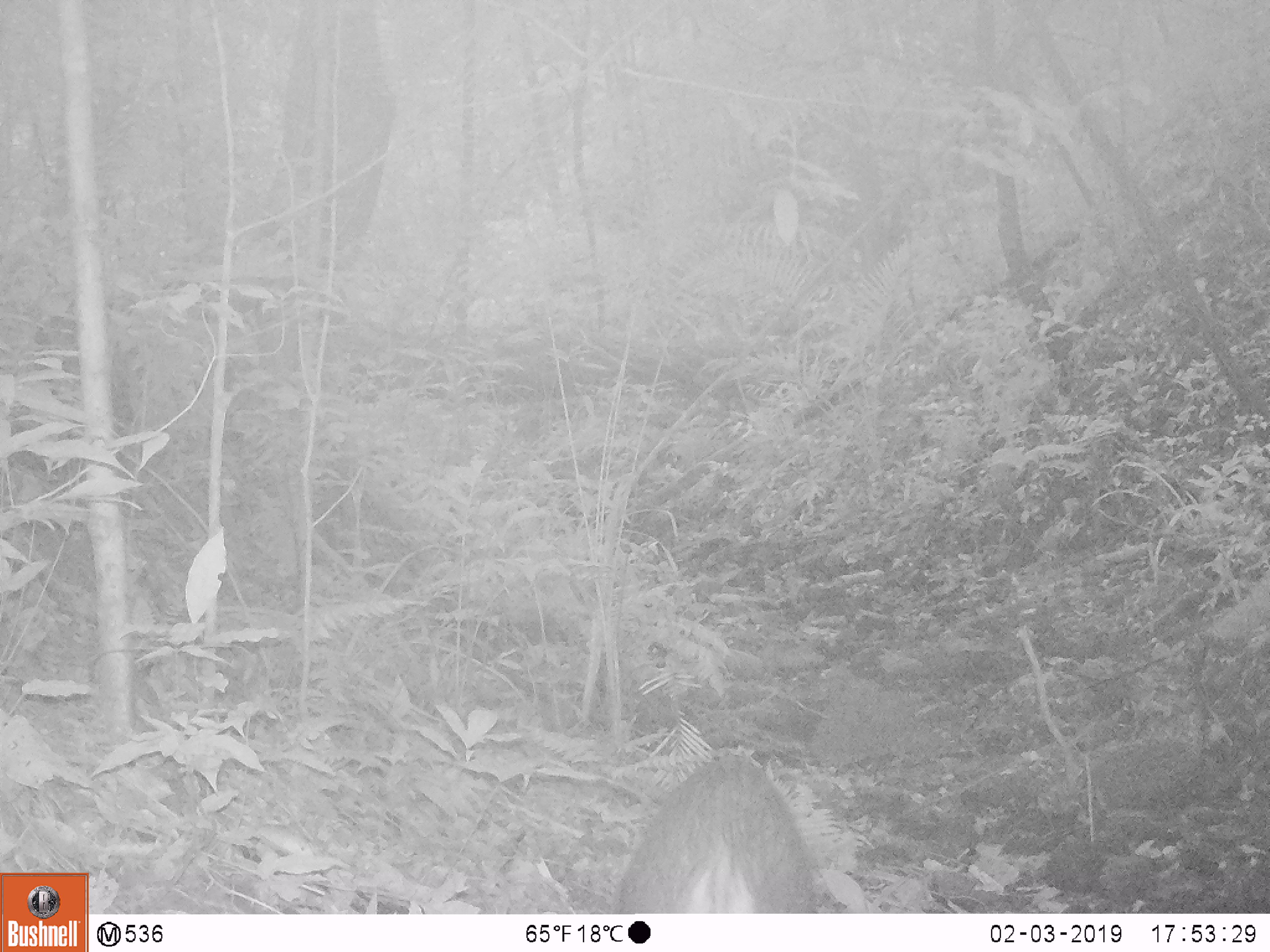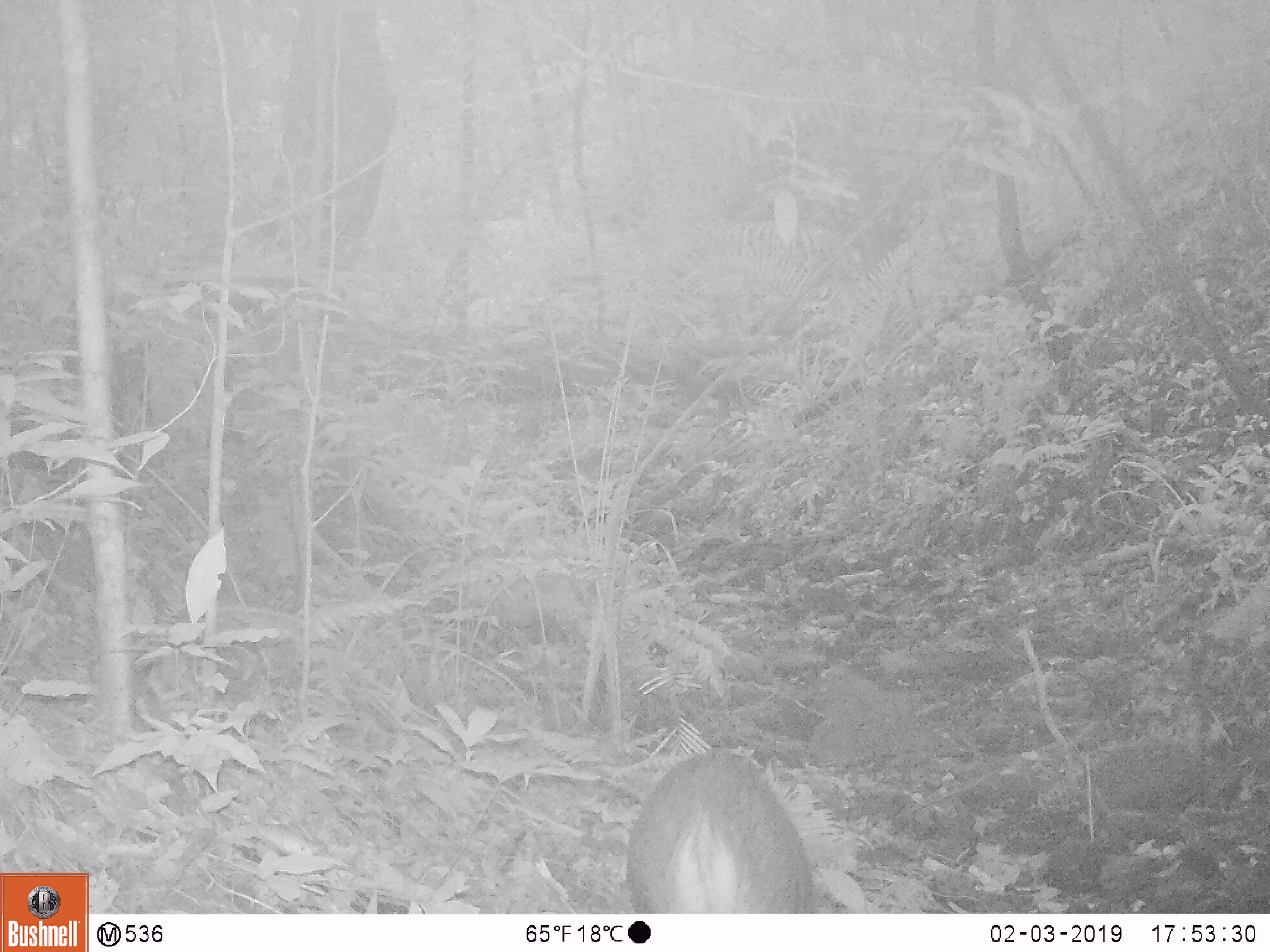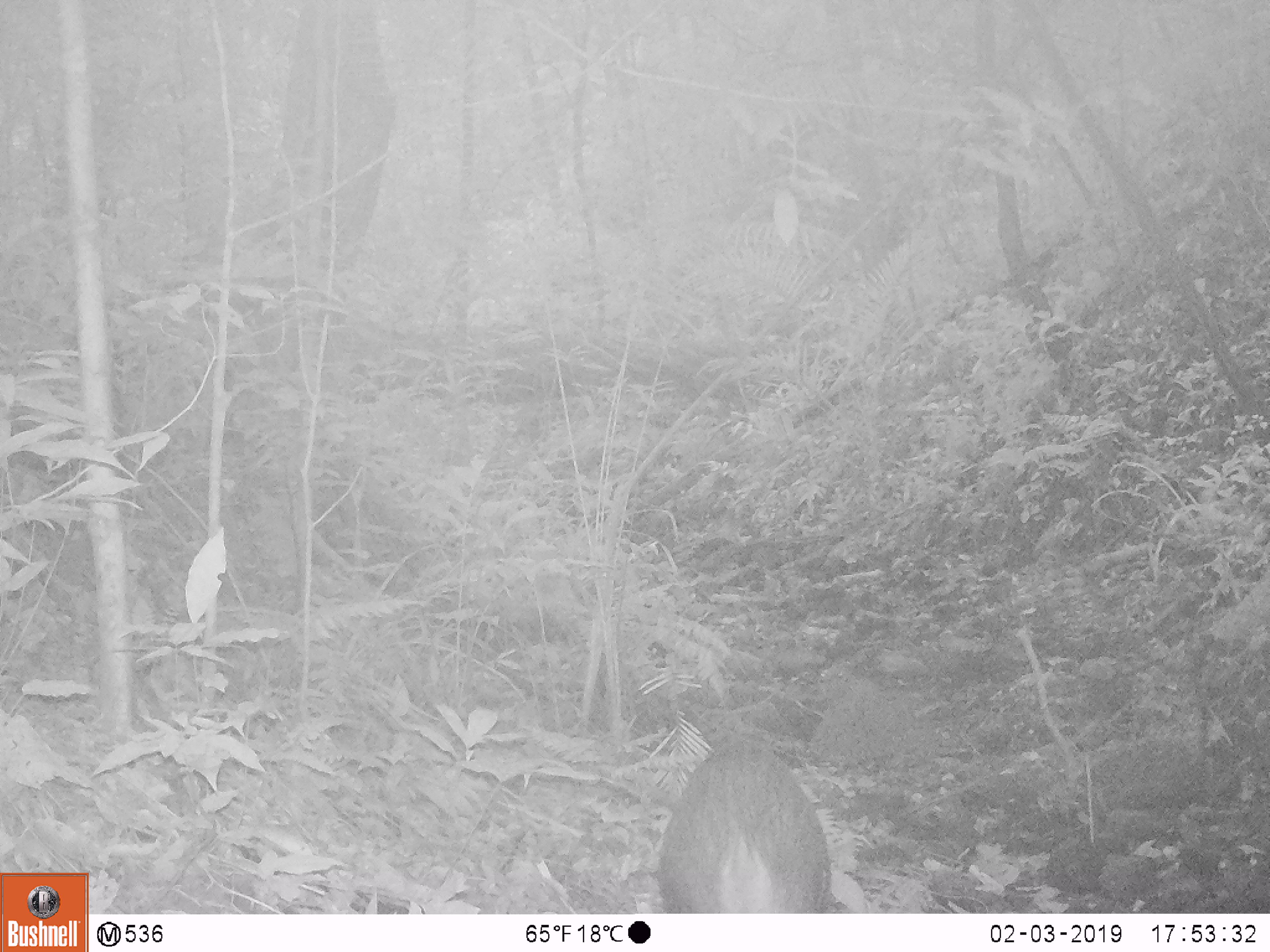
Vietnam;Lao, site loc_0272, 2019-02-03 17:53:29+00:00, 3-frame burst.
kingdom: Animalia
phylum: Chordata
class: Mammalia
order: Artiodactyla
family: Suidae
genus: Sus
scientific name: Sus scrofa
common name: eurasian wild pig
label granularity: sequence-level